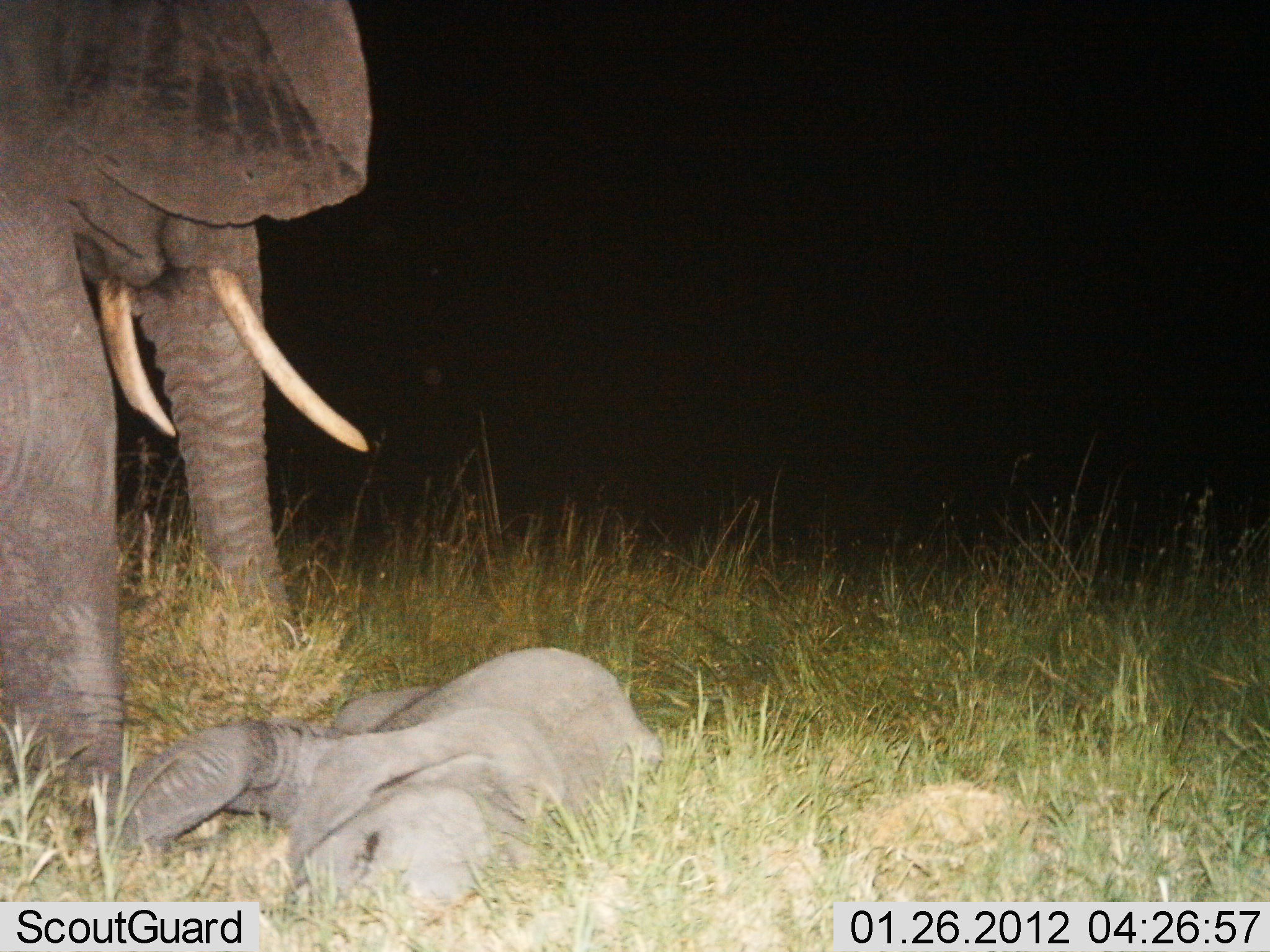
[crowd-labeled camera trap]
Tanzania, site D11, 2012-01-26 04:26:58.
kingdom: Animalia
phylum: Chordata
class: Mammalia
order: Proboscidea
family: Elephantidae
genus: Loxodonta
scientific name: Loxodonta africana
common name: african bush elephant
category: elephant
Elephant (african bush elephant) (Loxodonta africana), count 2. Behavior (volunteer vote fractions): standing 90%, resting 100%, moving 3%, interacting 7%. Young present (vote fraction): 90%. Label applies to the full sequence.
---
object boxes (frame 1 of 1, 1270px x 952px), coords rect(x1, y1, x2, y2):
animal: rect(1, 0, 376, 840); rect(117, 647, 665, 921)